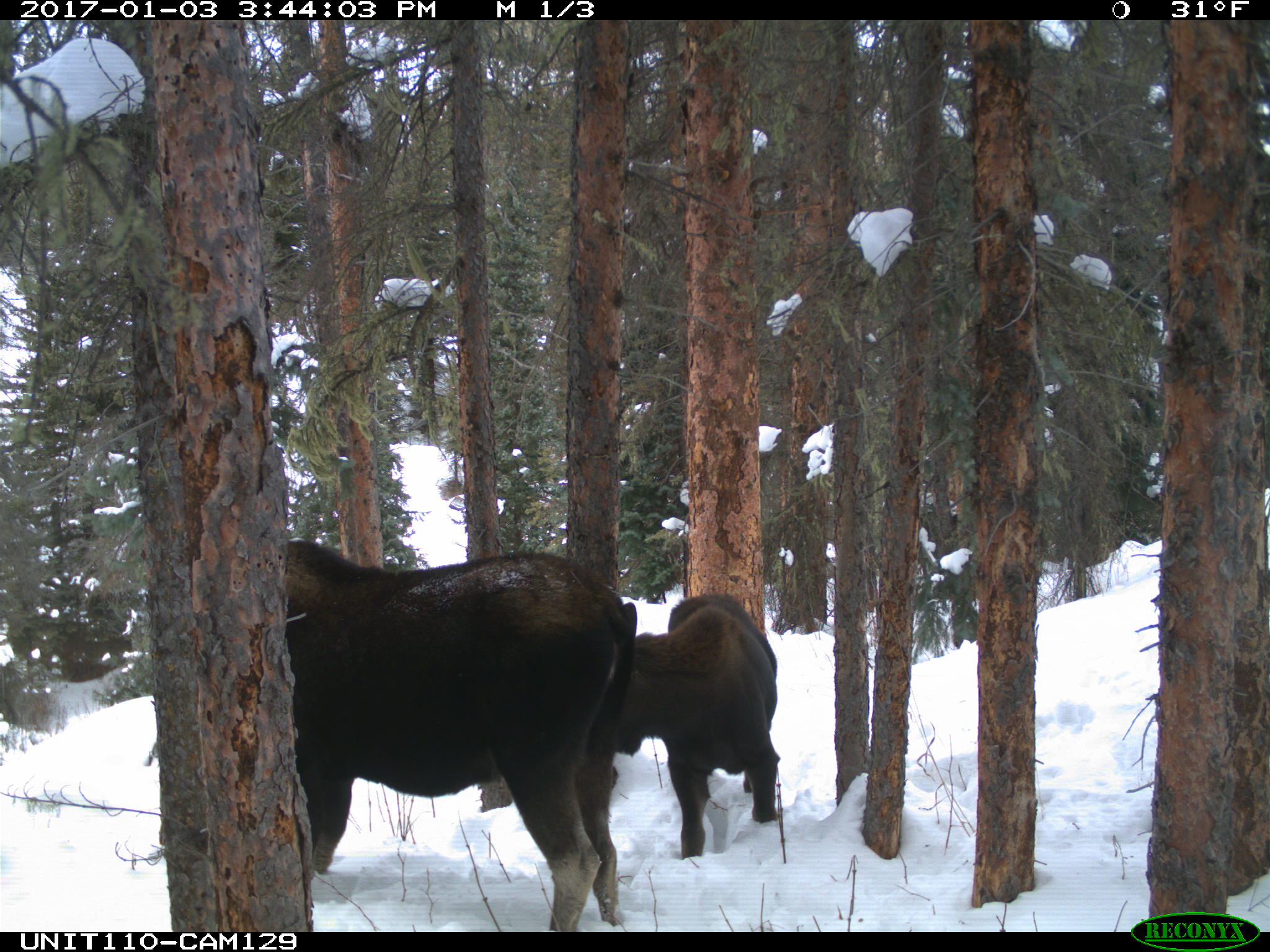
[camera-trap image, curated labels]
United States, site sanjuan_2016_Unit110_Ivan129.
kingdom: Animalia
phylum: Chordata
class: Mammalia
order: Artiodactyla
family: Cervidae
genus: Alces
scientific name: Alces alces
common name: moose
Alces alces (moose).